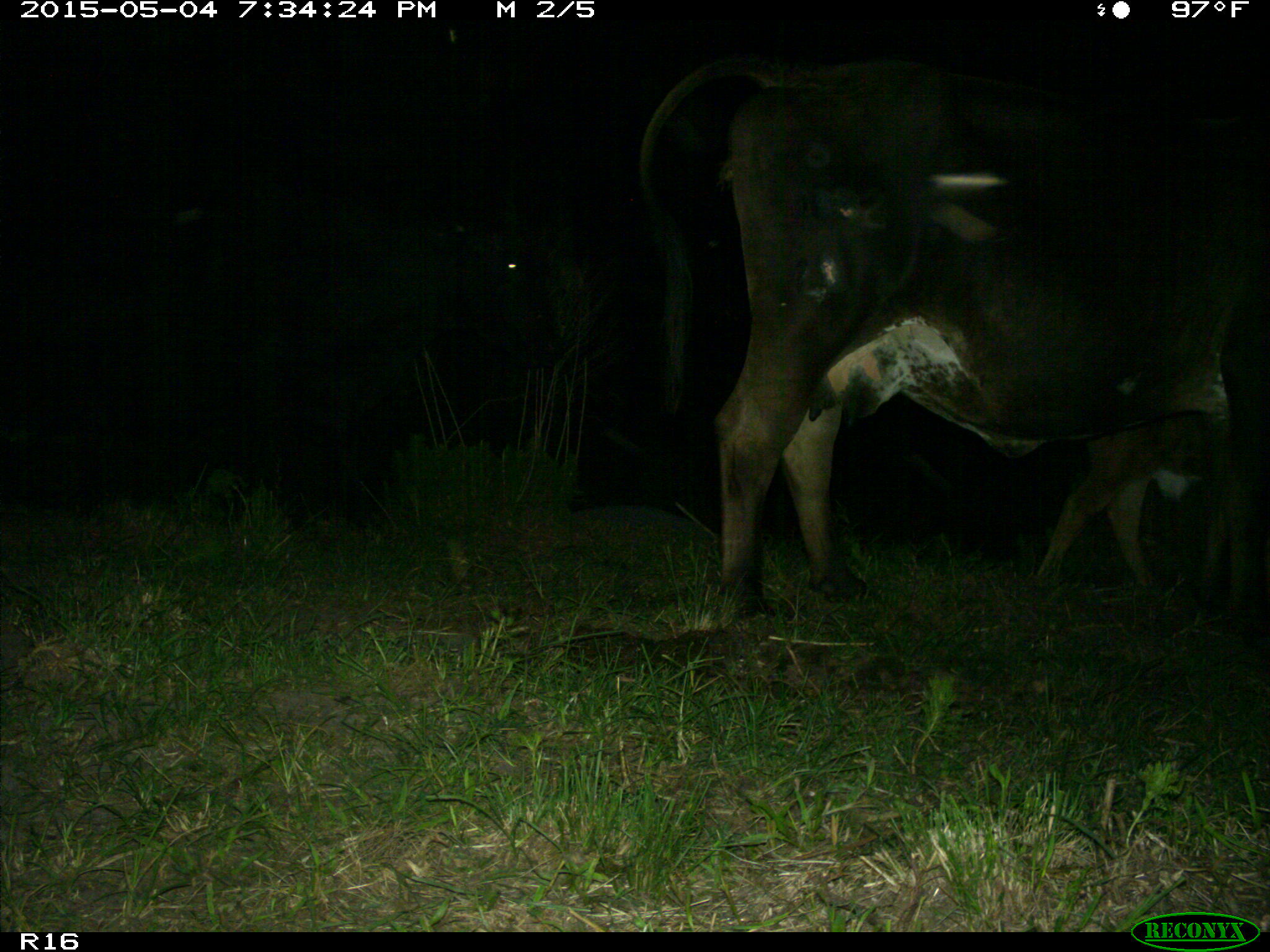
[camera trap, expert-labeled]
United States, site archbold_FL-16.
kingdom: Animalia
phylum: Chordata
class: Mammalia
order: Artiodactyla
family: Bovidae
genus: Bos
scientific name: Bos taurus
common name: domestic cow